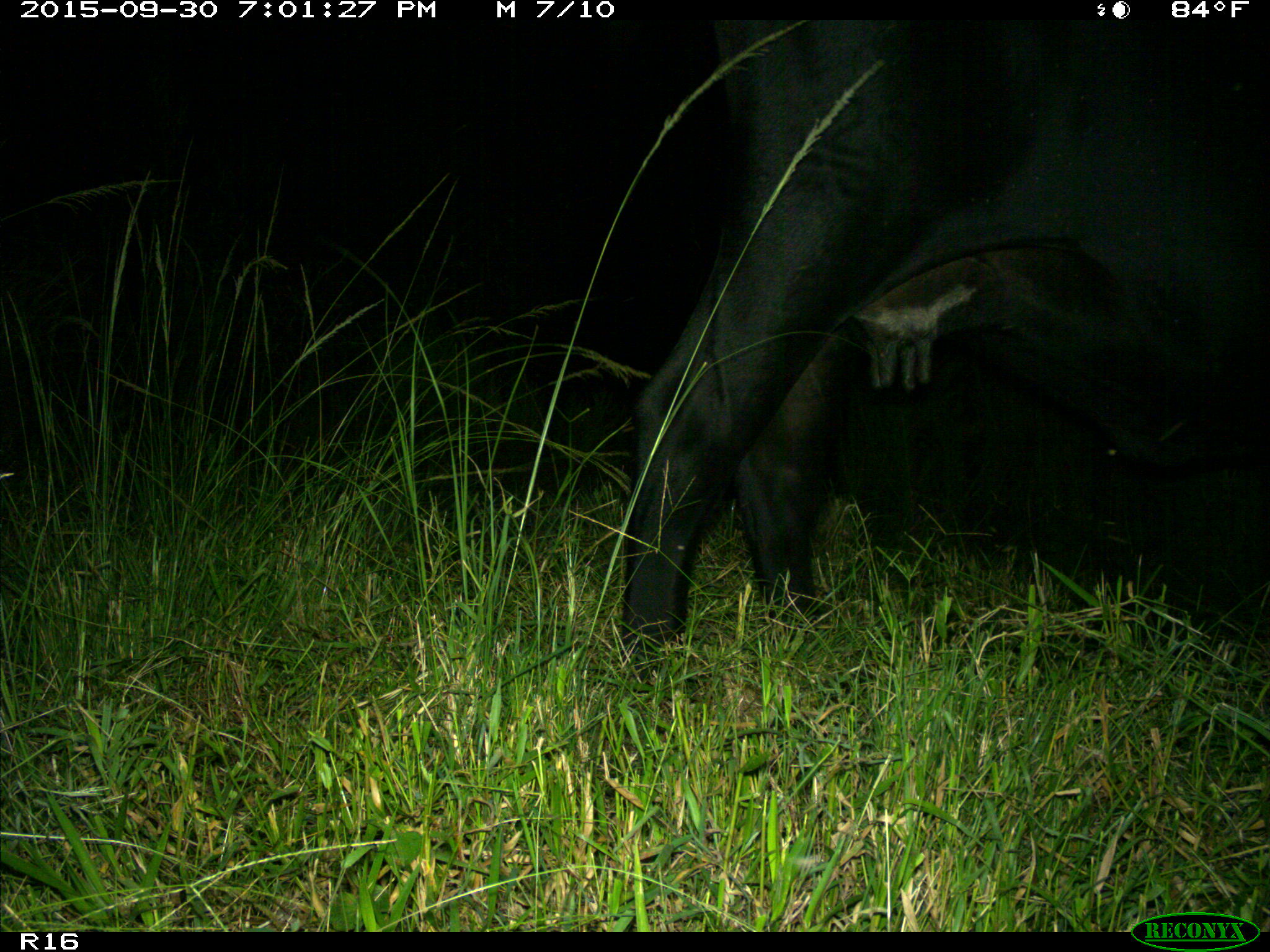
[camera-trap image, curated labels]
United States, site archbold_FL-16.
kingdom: Animalia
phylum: Chordata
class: Mammalia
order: Artiodactyla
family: Bovidae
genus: Bos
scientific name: Bos taurus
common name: domestic cow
Bos taurus (domestic cow).